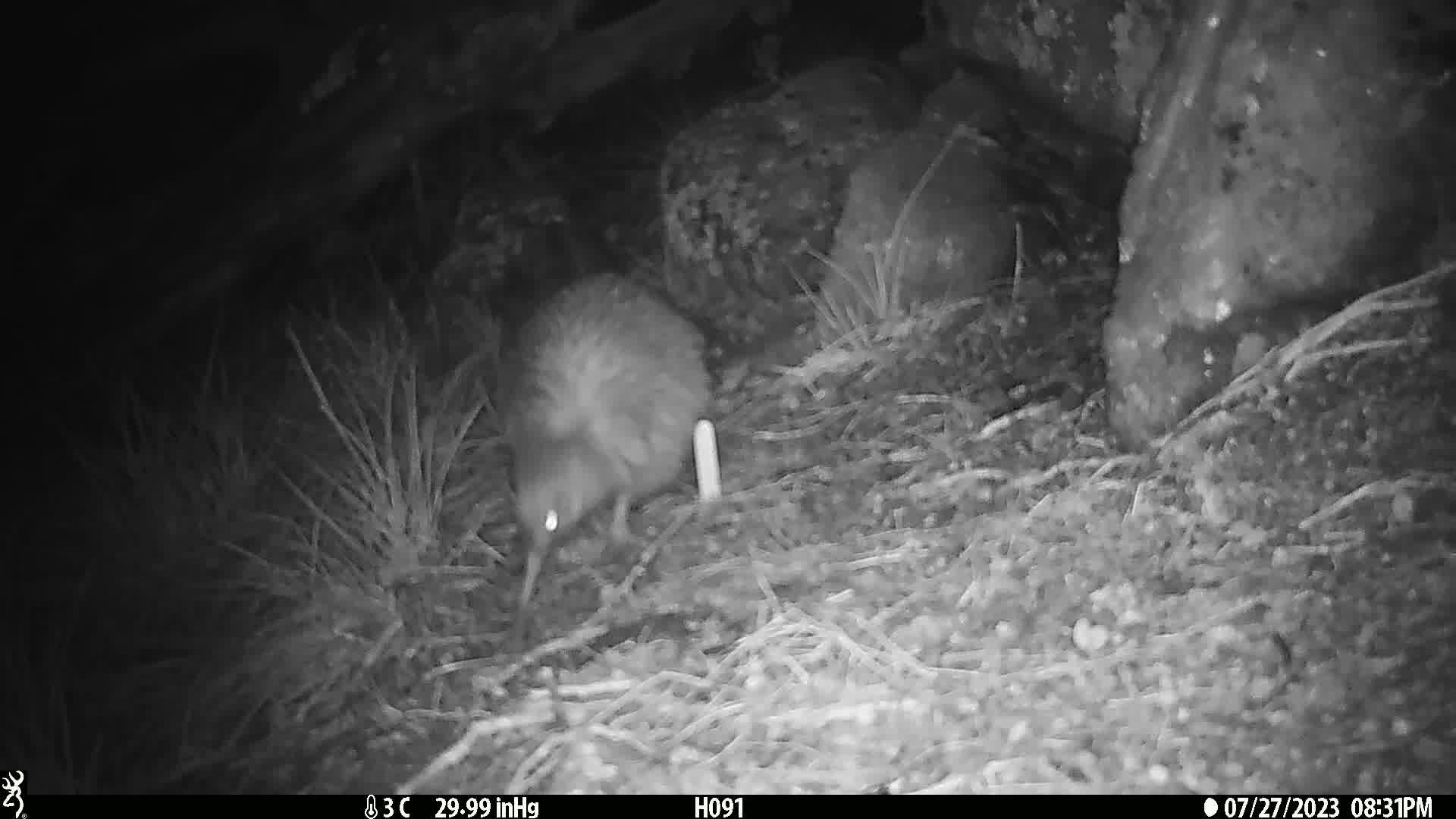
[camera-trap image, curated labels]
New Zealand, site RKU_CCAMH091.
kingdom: Animalia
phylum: Chordata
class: Aves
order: Apterygiformes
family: Apterygidae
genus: Apteryx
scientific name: Apteryx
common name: kiwi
Kiwi (Apteryx).